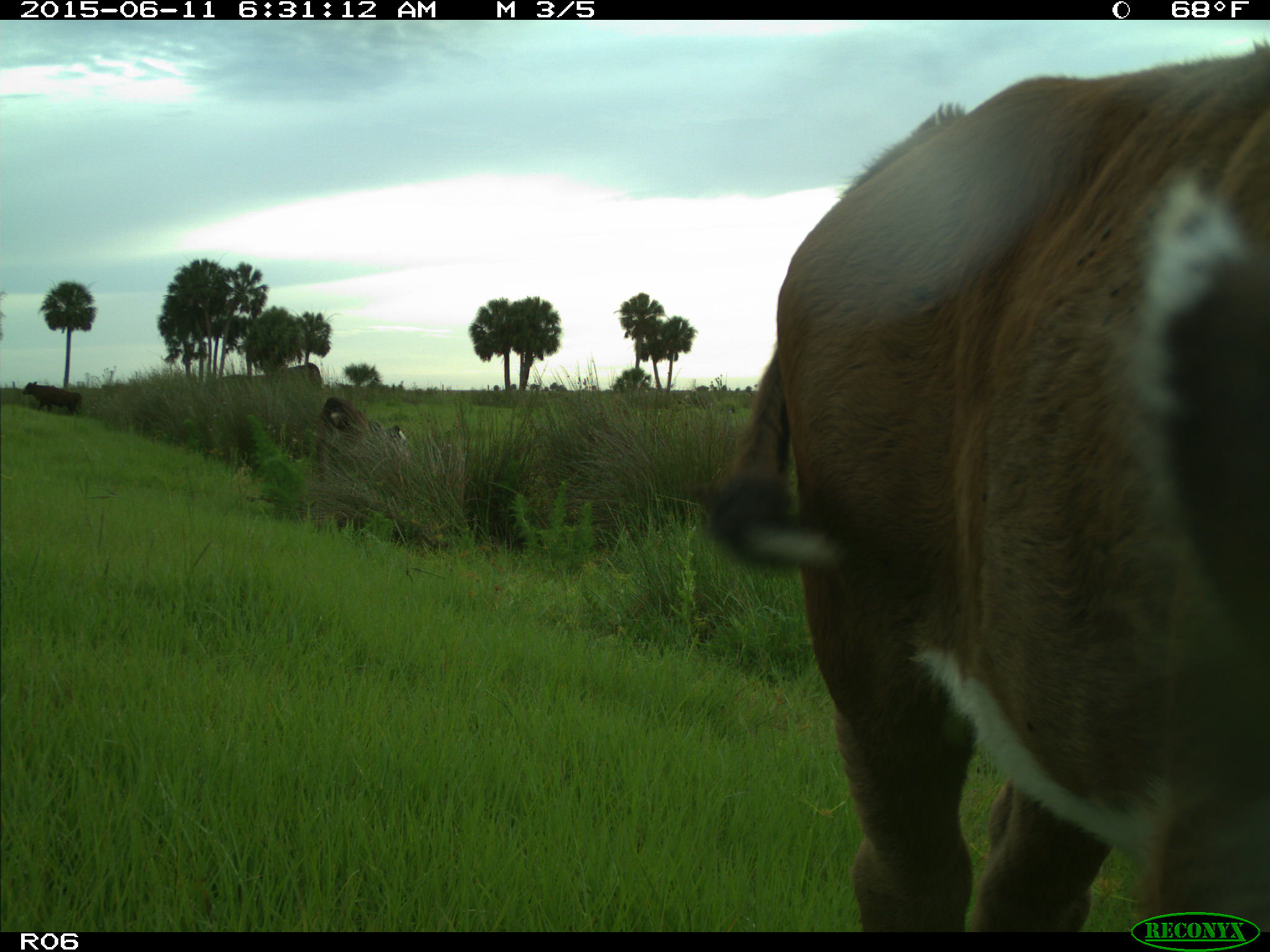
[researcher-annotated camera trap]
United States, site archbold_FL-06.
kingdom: Animalia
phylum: Chordata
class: Mammalia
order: Artiodactyla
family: Bovidae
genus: Bos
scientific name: Bos taurus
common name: domestic cow